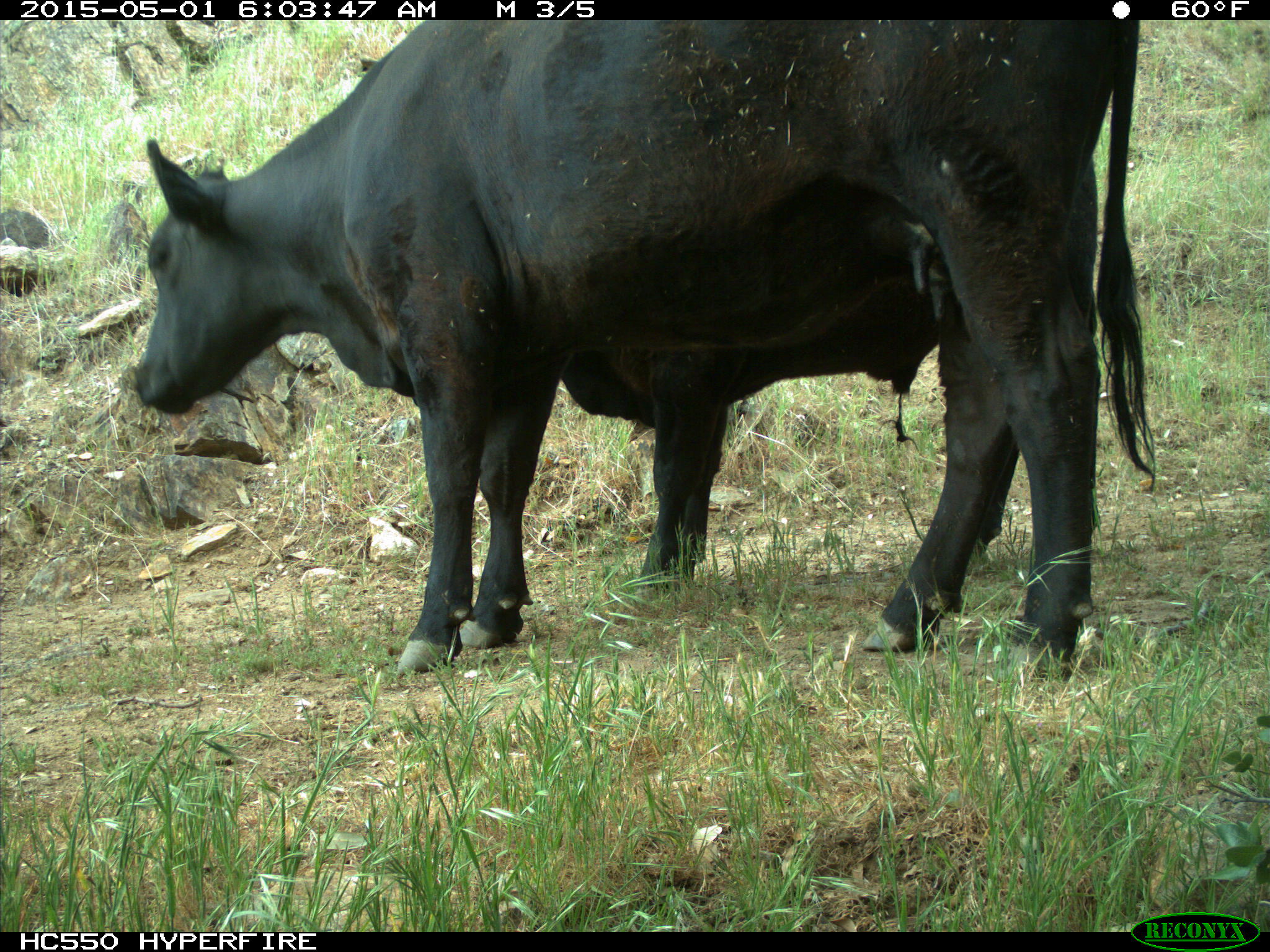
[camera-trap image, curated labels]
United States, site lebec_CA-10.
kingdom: Animalia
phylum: Chordata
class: Mammalia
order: Artiodactyla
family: Bovidae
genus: Bos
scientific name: Bos taurus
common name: domestic cow